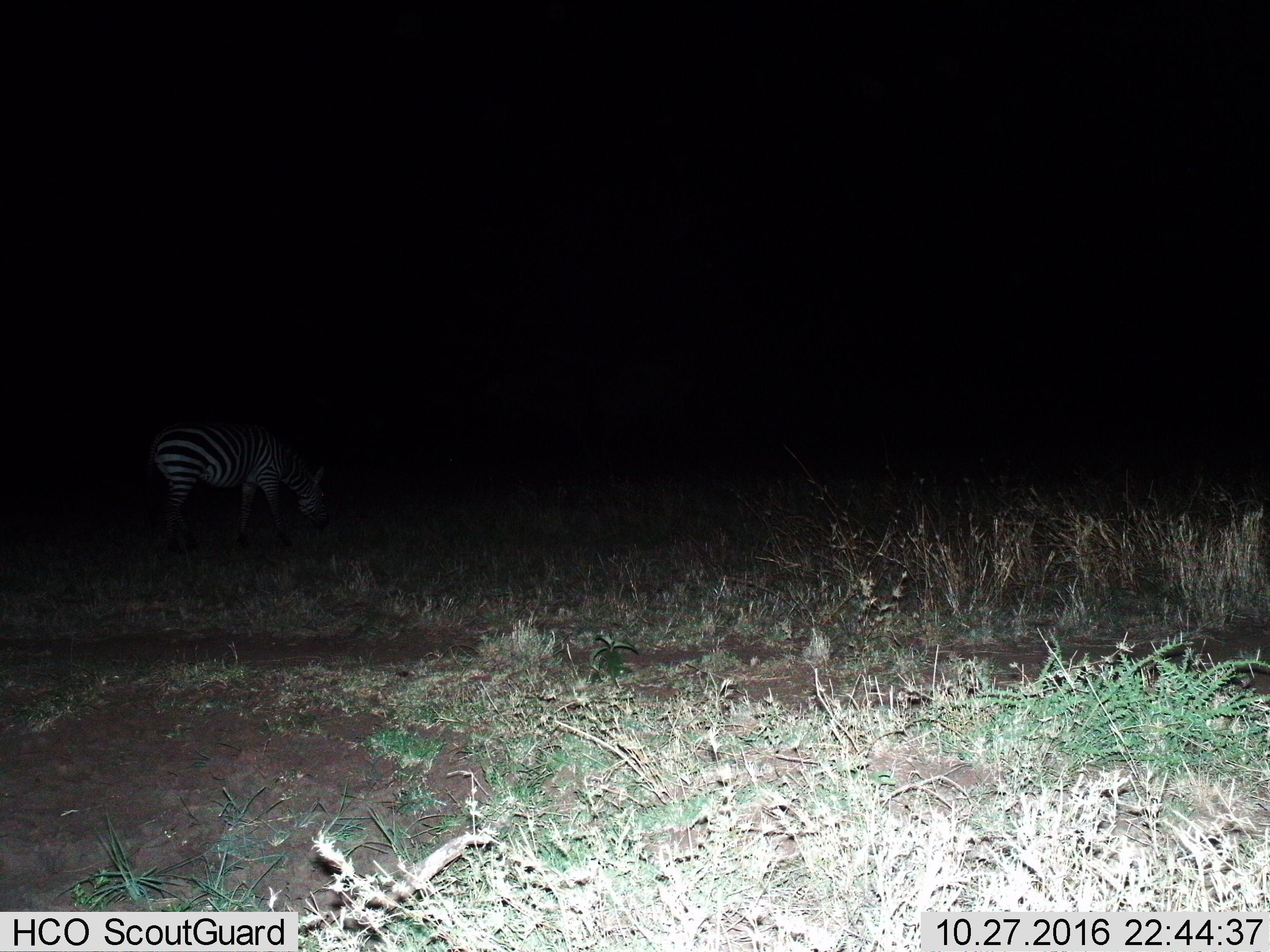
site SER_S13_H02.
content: unidentified animal